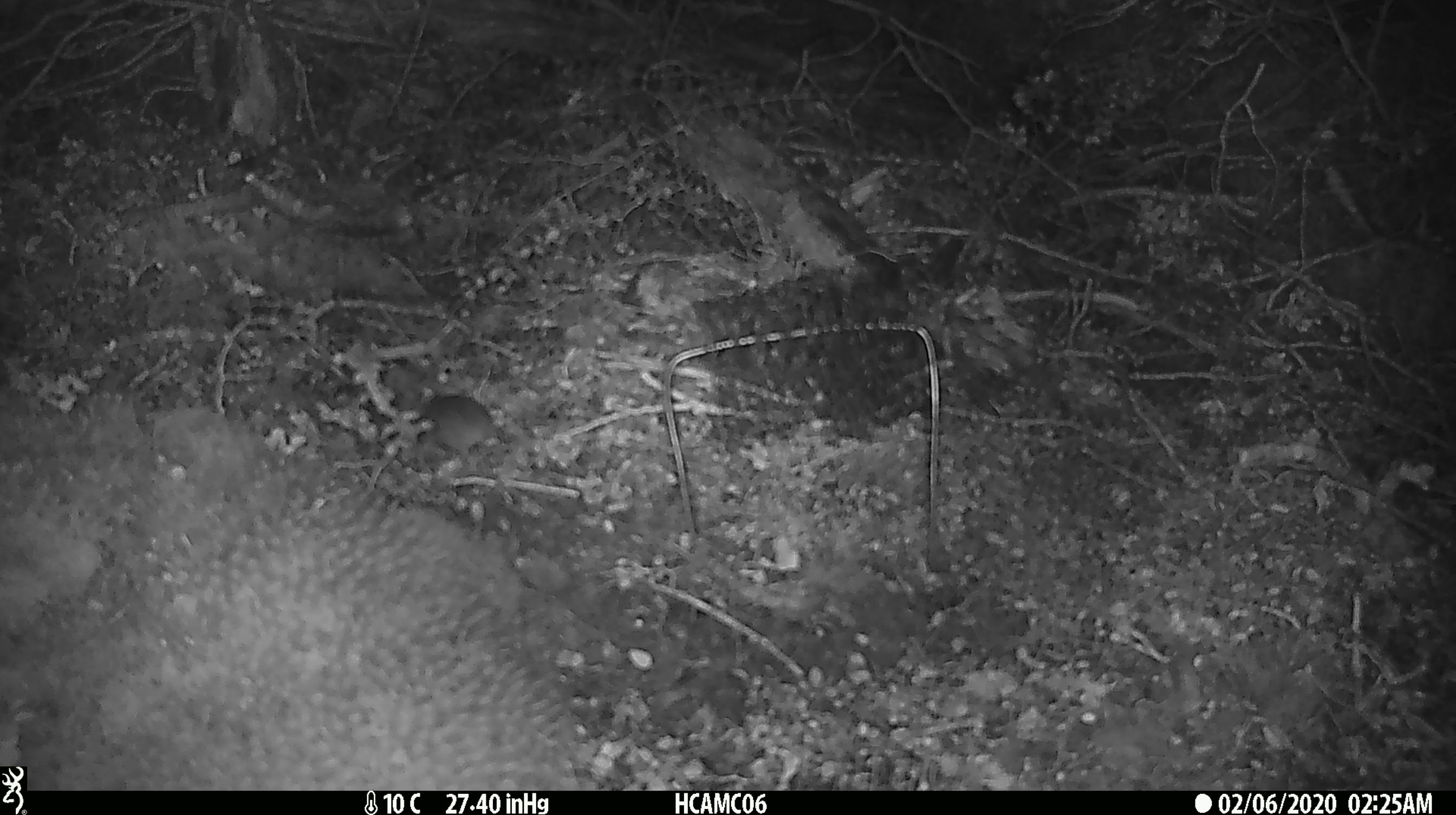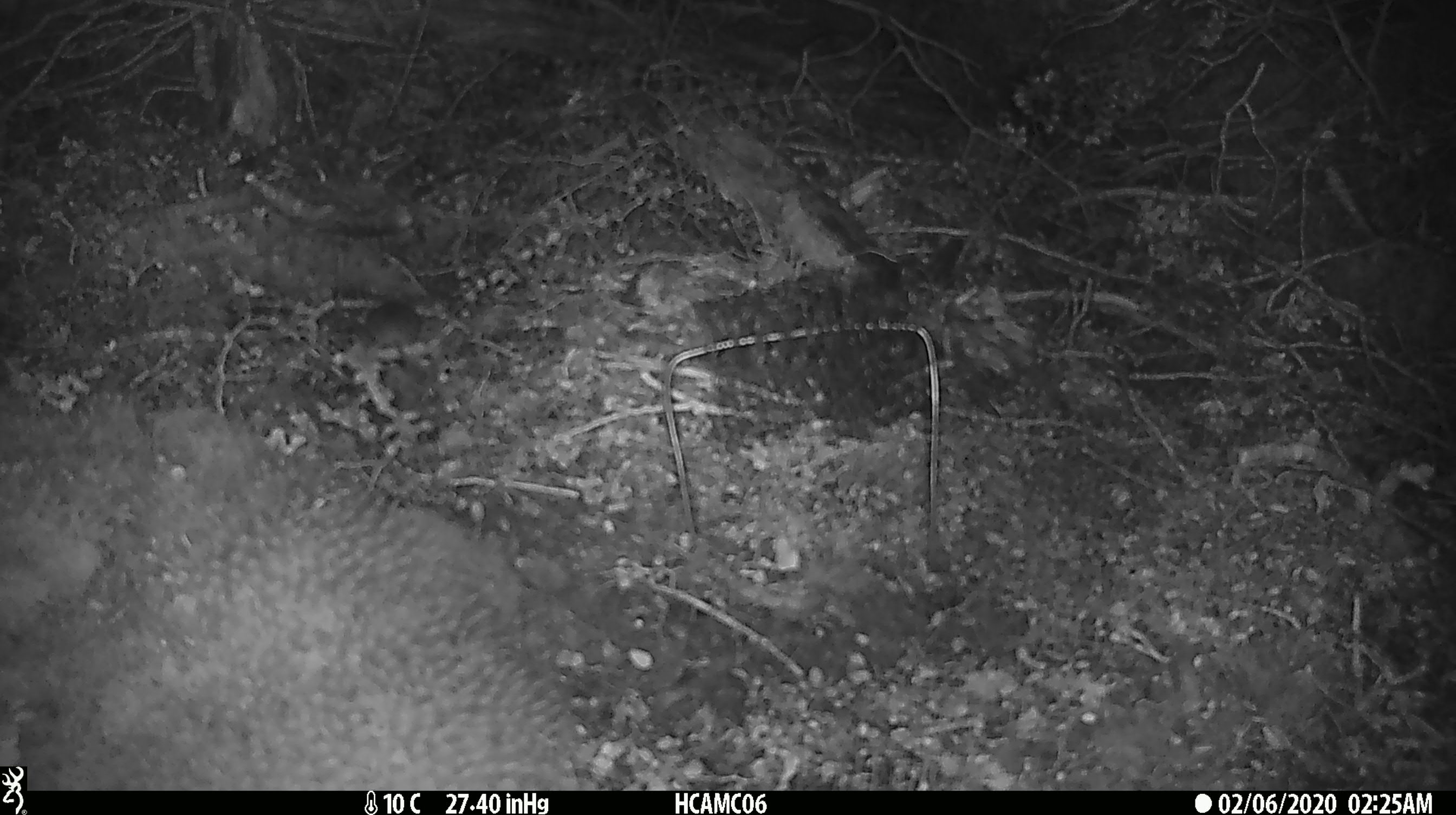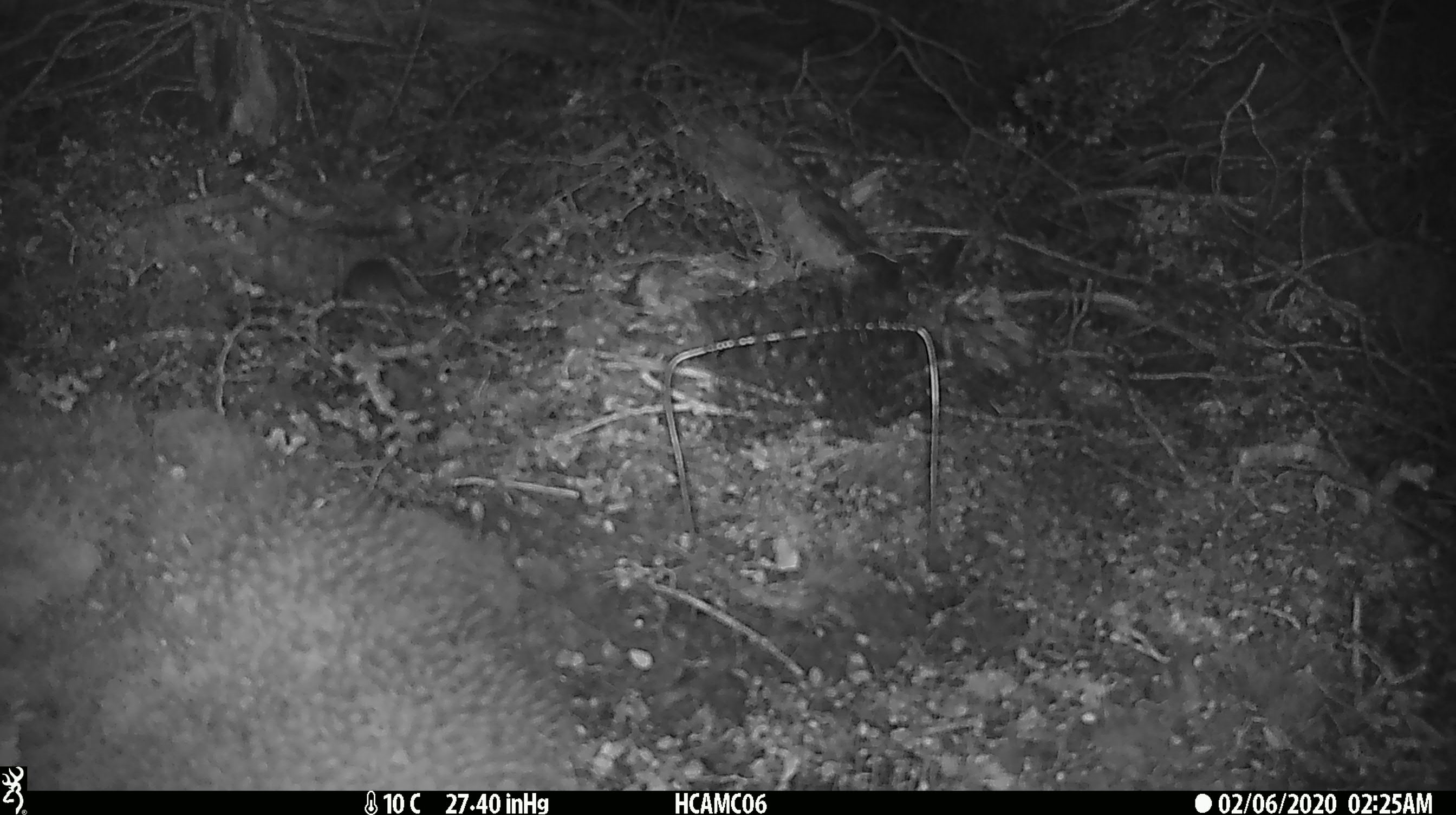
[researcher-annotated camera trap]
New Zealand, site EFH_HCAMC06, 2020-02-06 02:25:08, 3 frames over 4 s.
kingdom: Animalia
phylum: Chordata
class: Mammalia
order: Rodentia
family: Muridae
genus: Mus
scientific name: Mus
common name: mouse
Mouse (Mus).